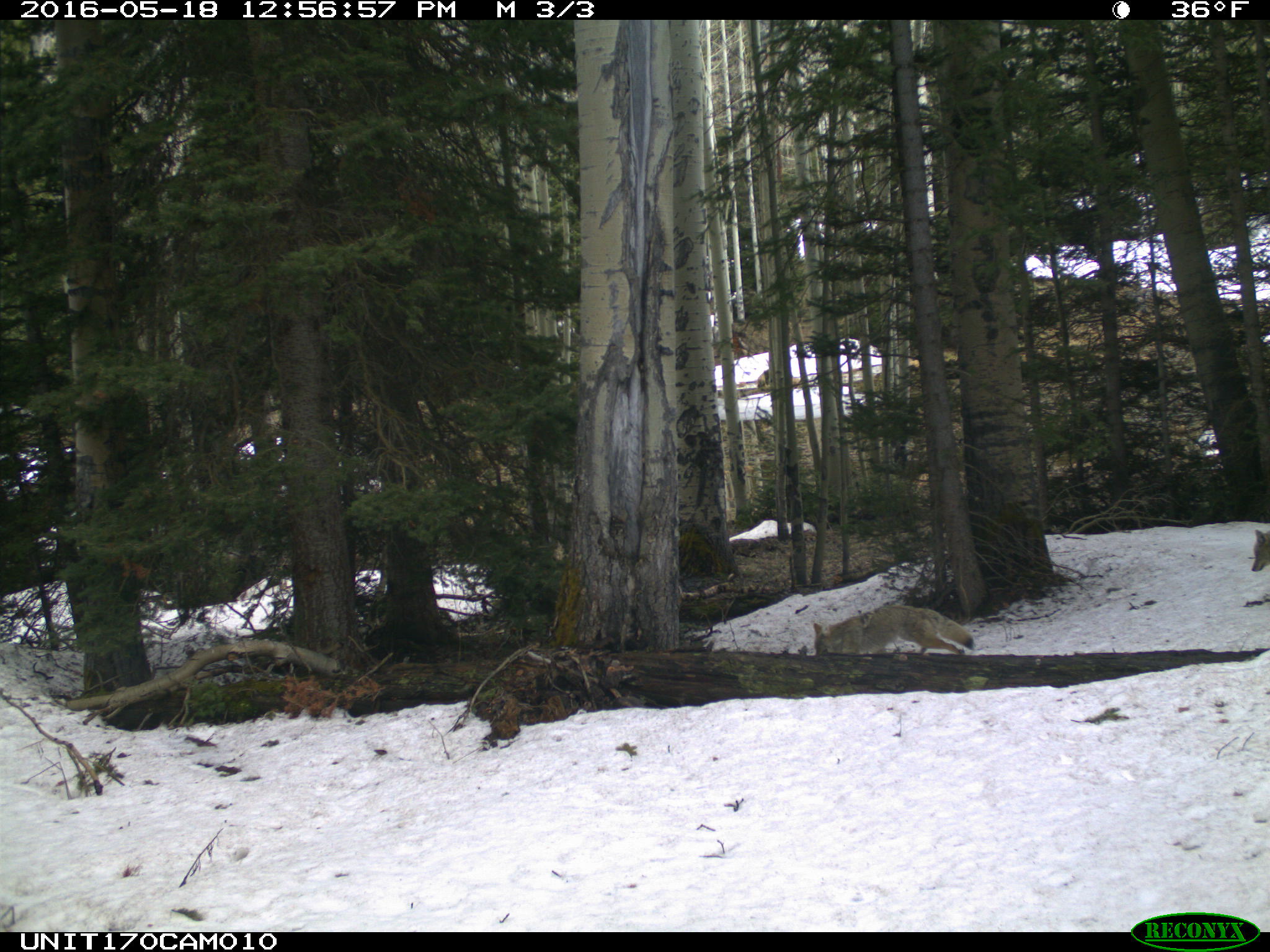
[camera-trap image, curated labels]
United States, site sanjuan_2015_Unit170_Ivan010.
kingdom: Animalia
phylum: Chordata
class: Mammalia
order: Carnivora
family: Canidae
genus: Canis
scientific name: Canis latrans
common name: coyote